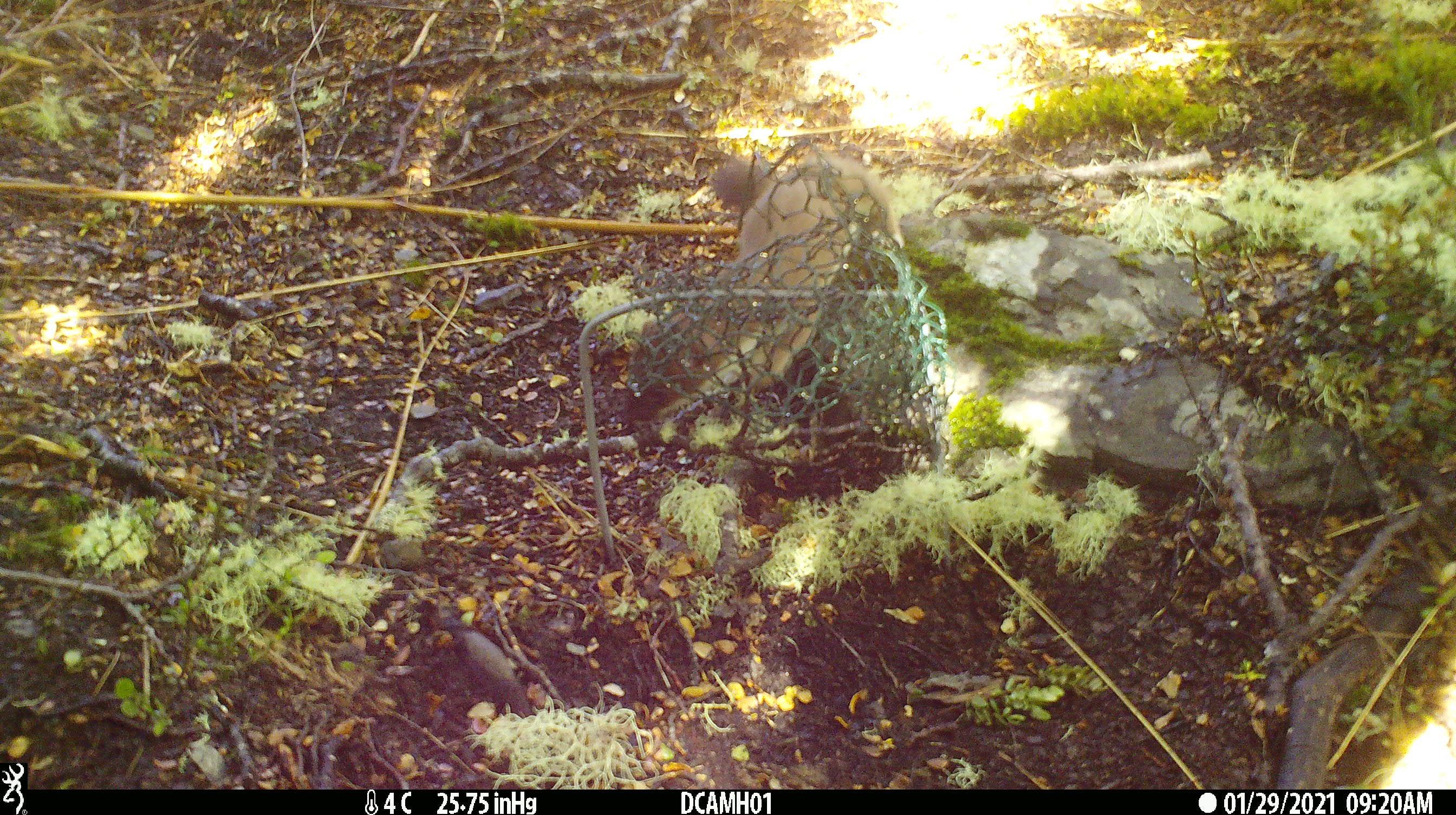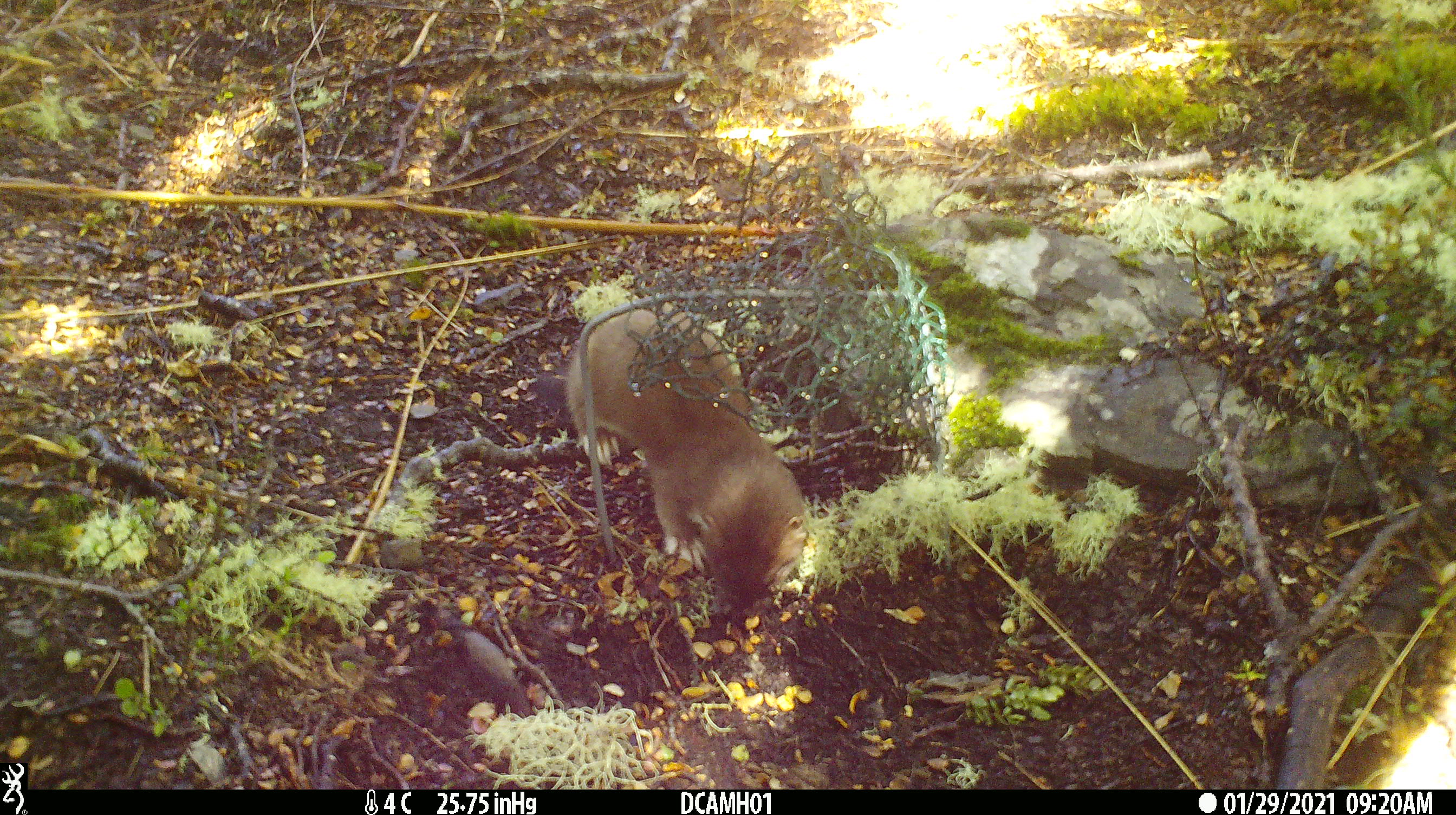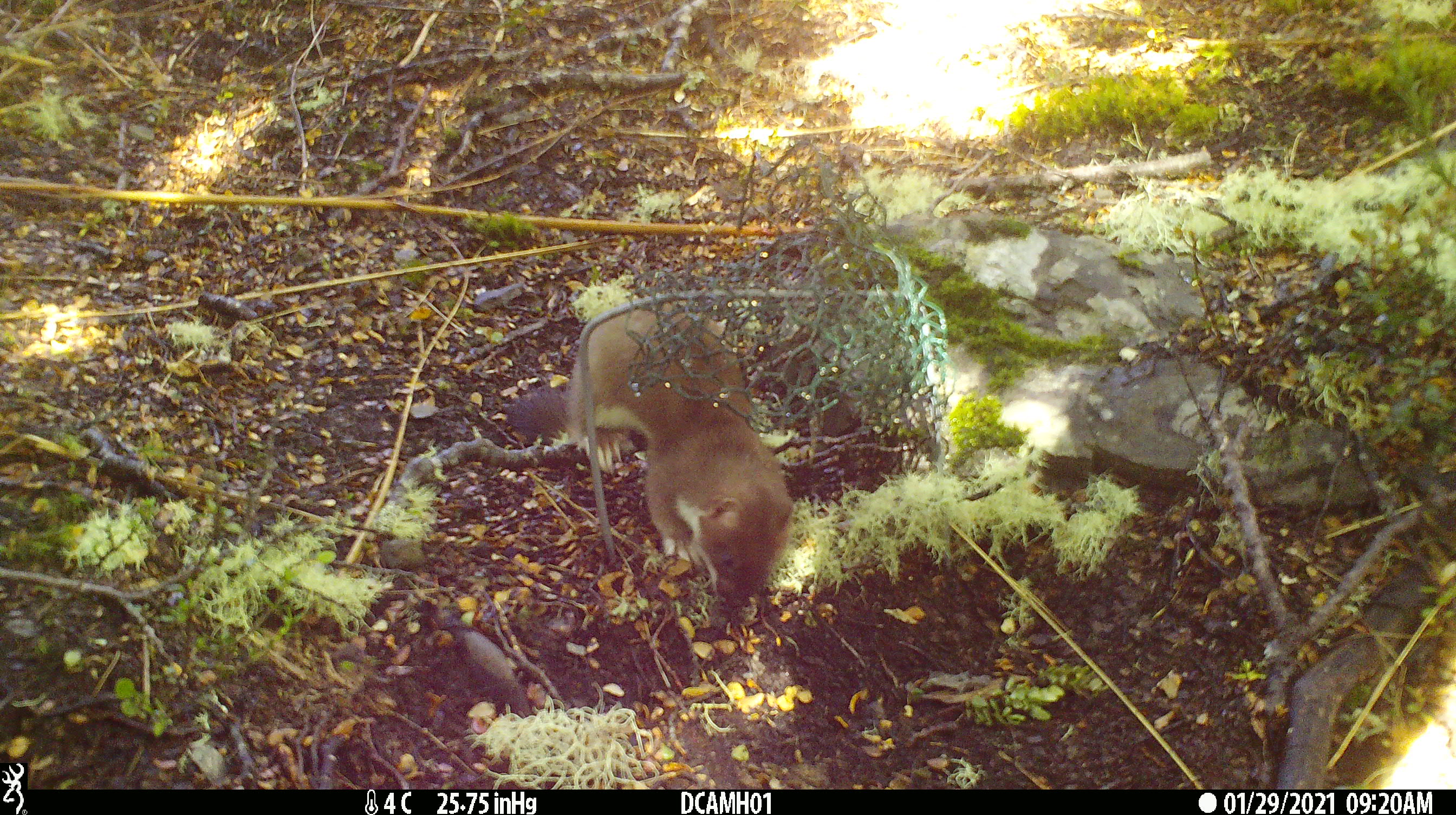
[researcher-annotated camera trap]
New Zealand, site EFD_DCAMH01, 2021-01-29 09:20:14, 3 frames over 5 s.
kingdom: Animalia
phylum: Chordata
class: Mammalia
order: Carnivora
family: Mustelidae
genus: Mustela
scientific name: Mustela erminea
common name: stoat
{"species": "stoat (Mustela erminea)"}